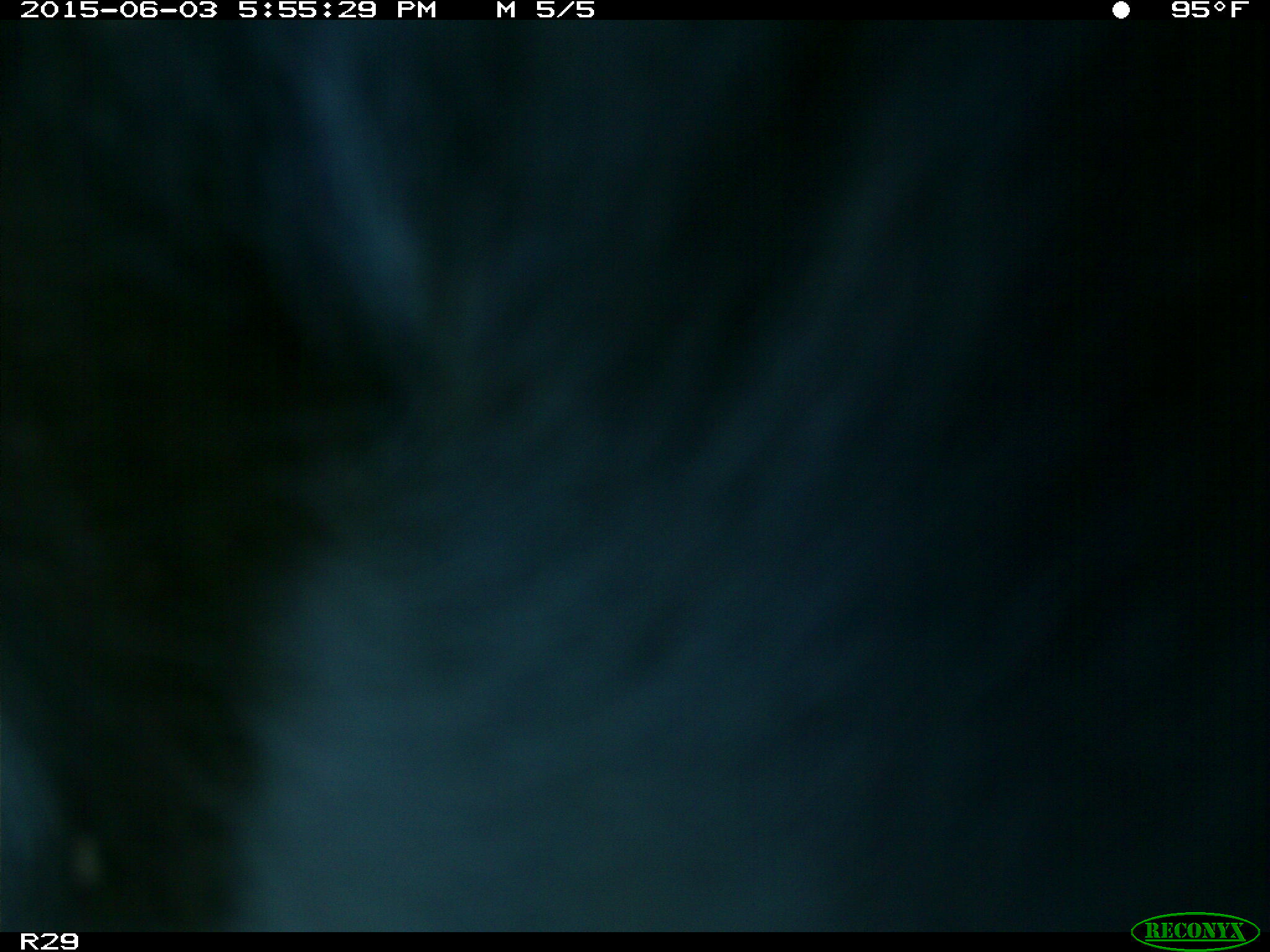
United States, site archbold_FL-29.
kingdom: Animalia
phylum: Chordata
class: Mammalia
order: Artiodactyla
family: Bovidae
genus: Bos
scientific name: Bos taurus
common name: domestic cow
Bos taurus (domestic cow).